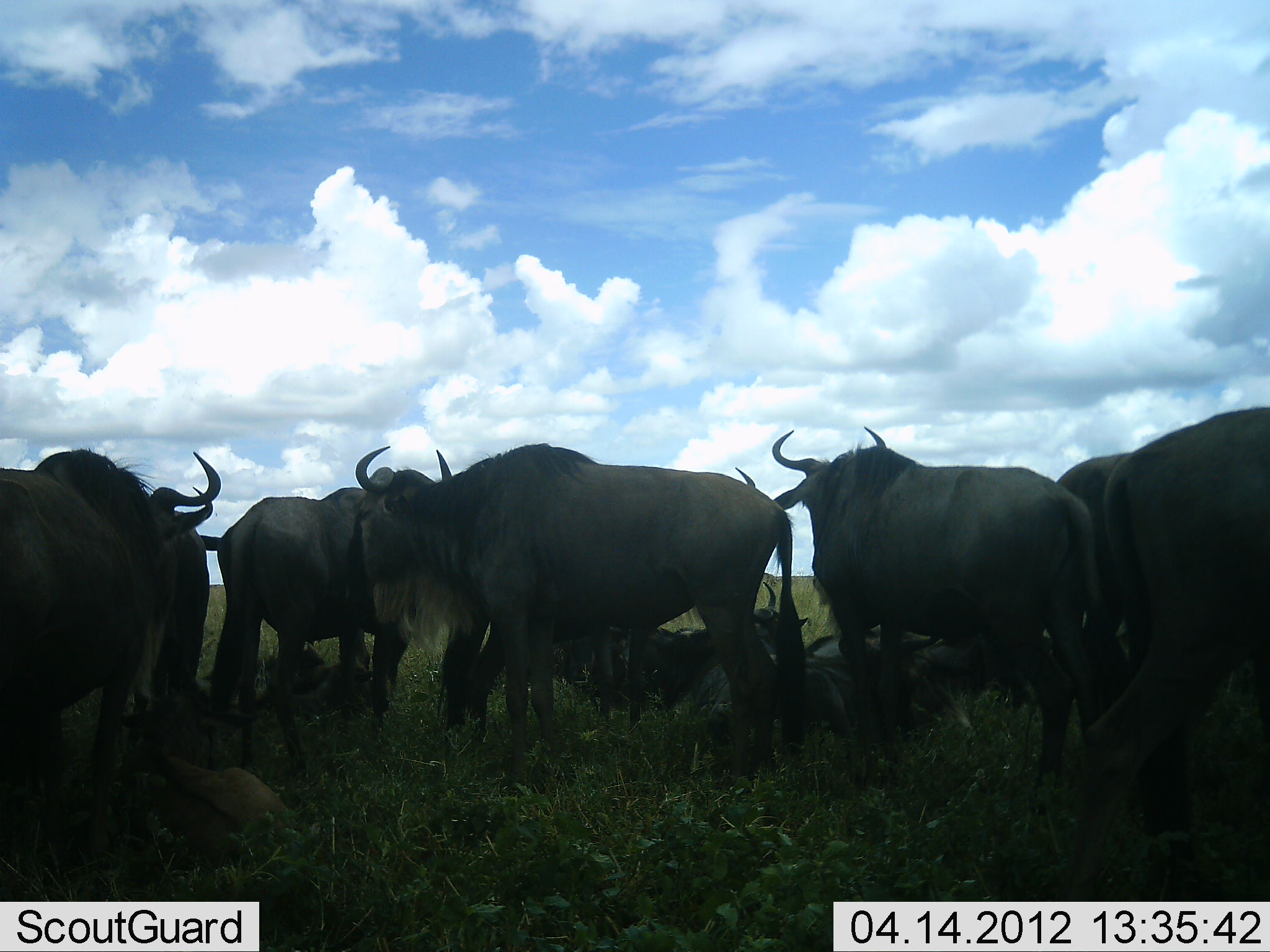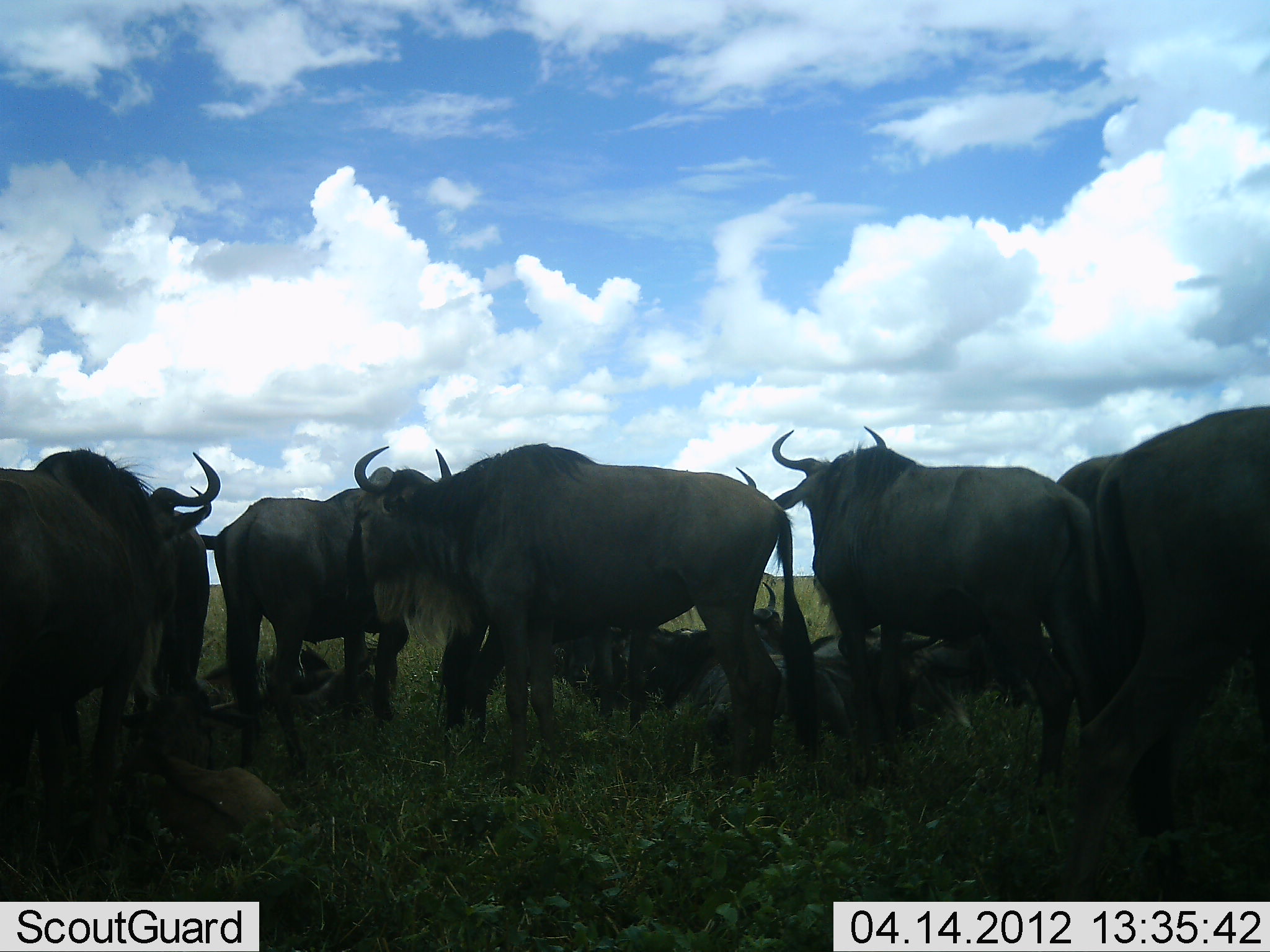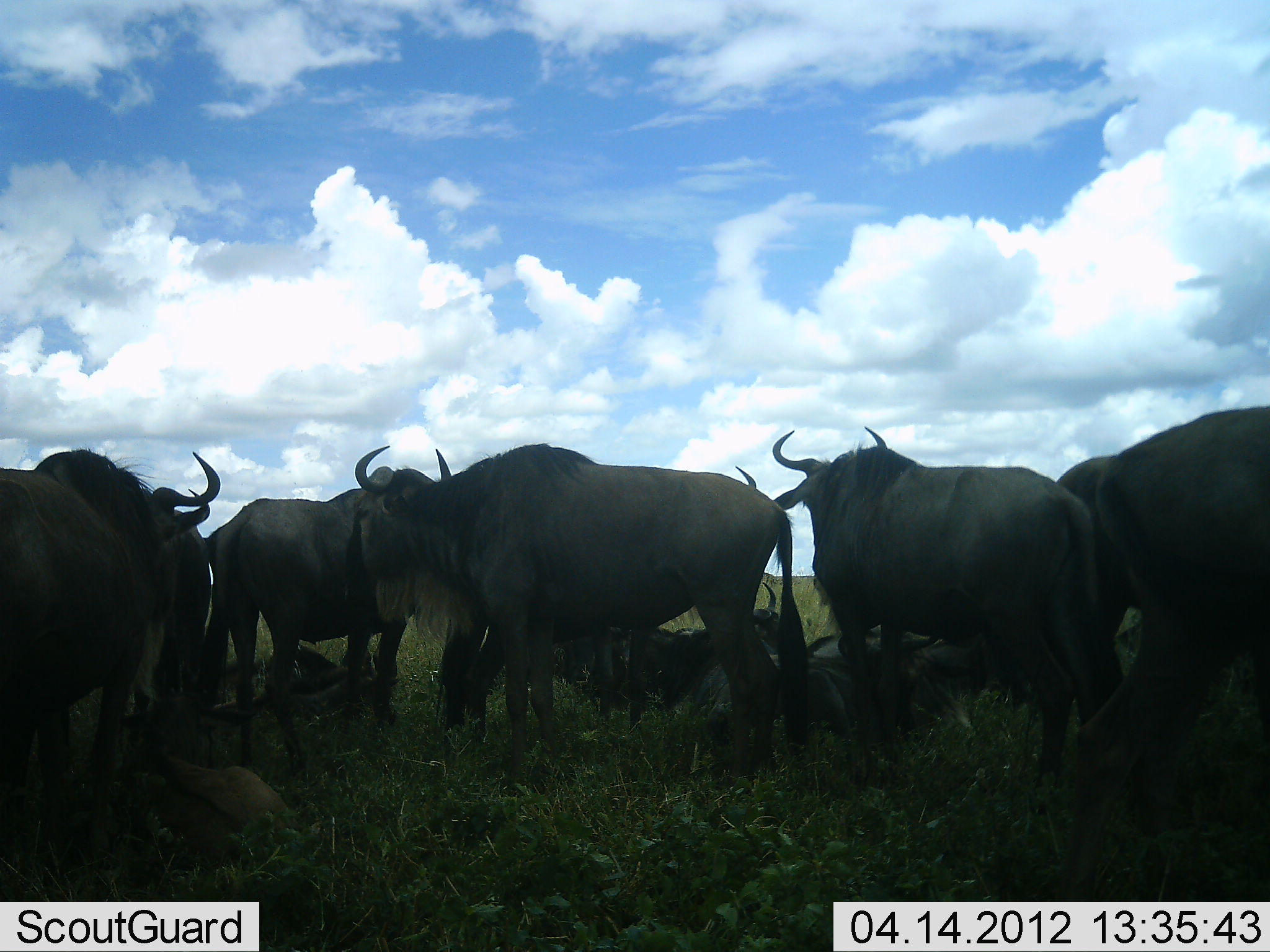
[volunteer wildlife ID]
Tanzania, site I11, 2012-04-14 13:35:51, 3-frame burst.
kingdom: Animalia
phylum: Chordata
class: Mammalia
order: Artiodactyla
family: Bovidae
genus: Connochaetes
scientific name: Connochaetes taurinus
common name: blue wildebeest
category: wildebeest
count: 11-50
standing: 92%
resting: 88%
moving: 4%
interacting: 4%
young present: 33%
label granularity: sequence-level